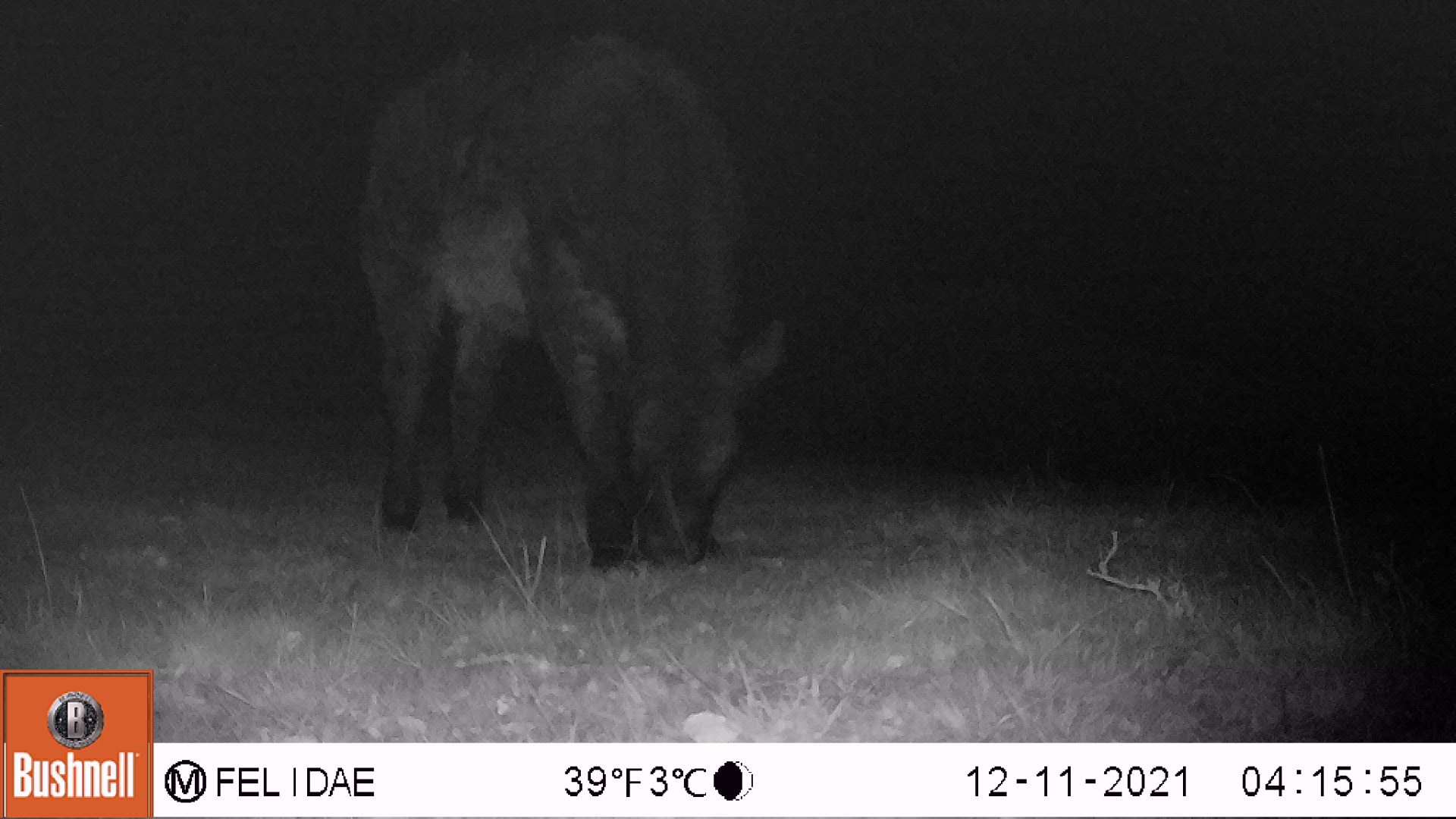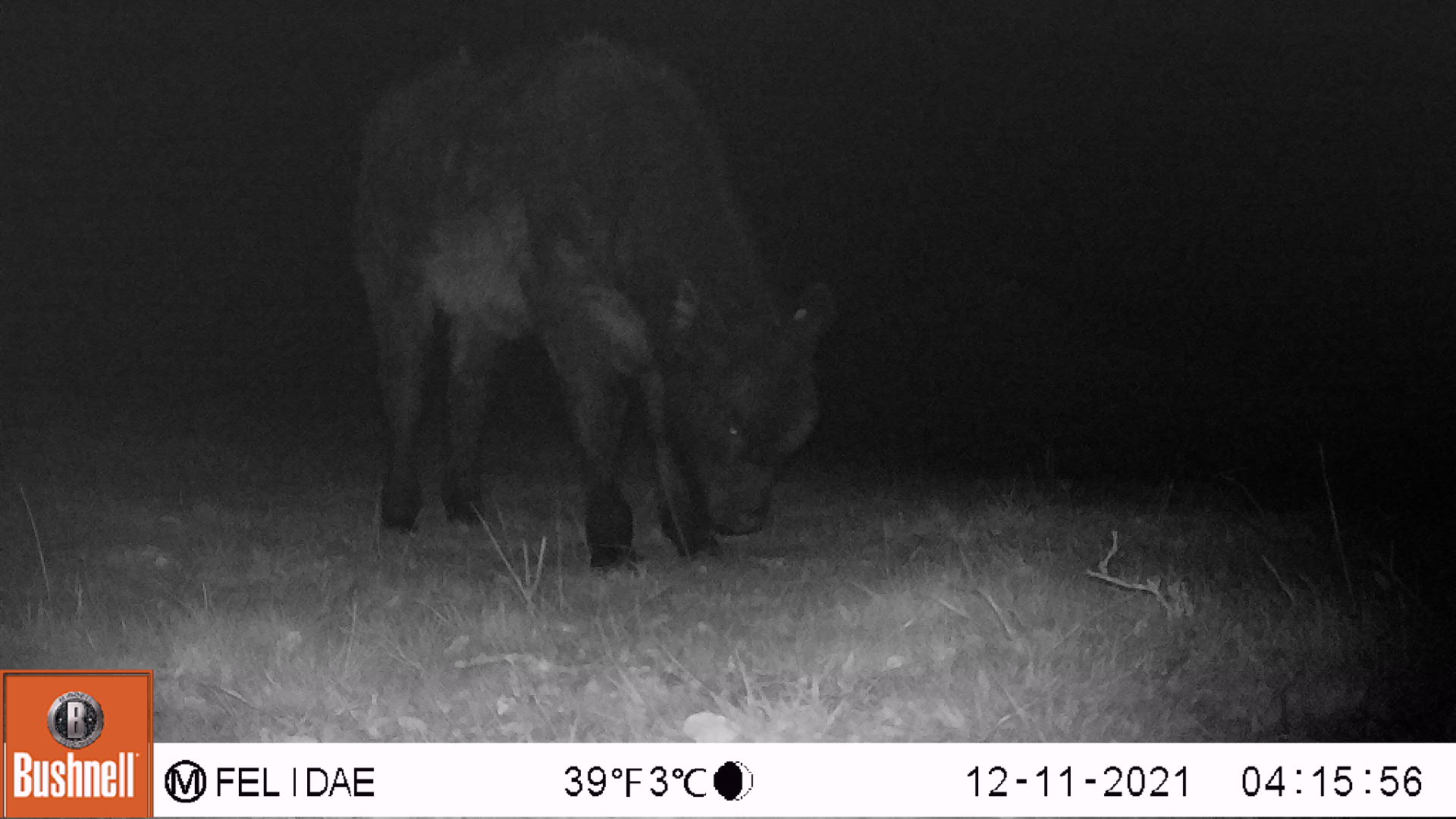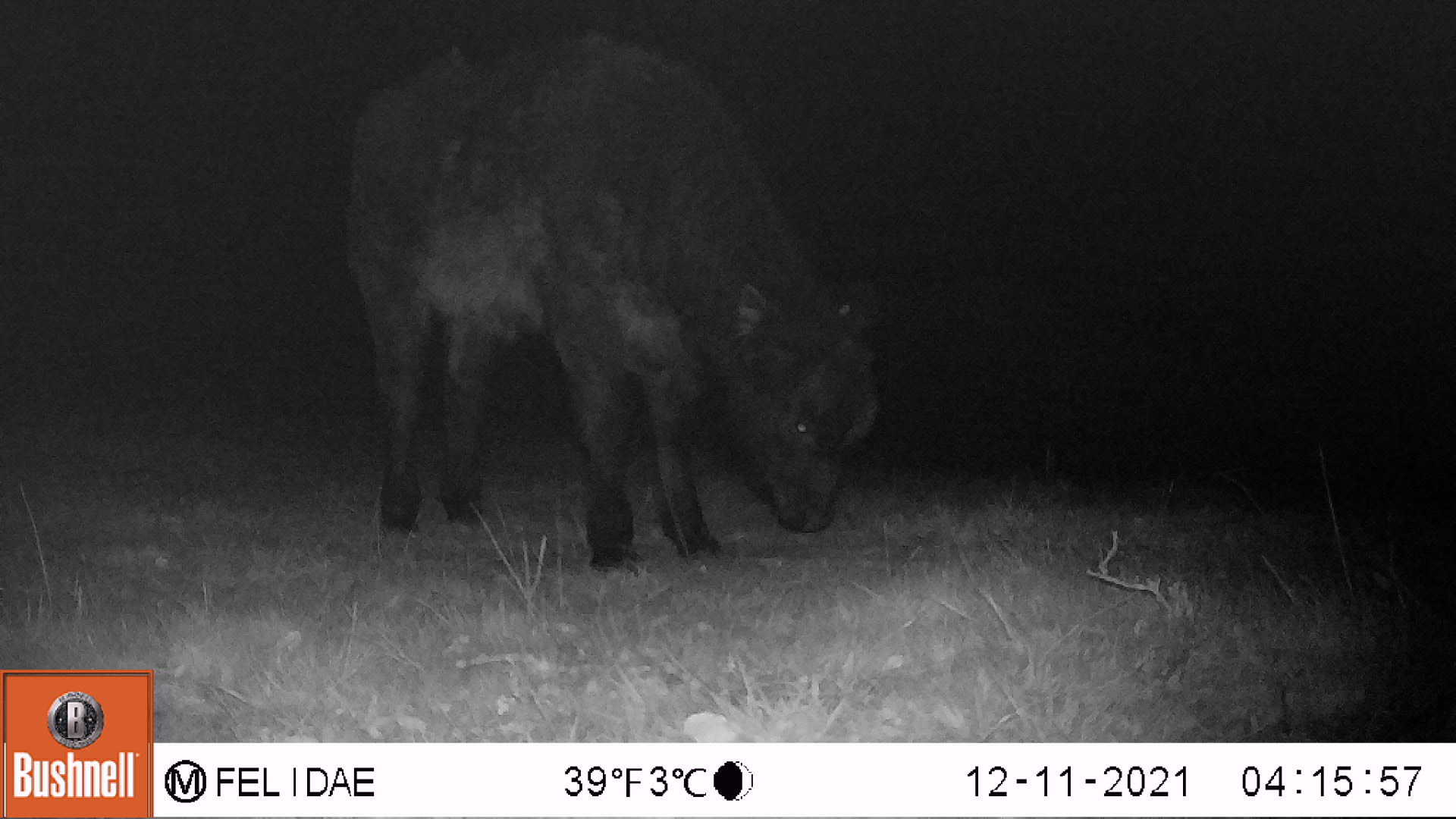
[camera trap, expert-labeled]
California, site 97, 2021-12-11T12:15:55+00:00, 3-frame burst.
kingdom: Animalia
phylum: Chordata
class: Mammalia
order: Artiodactyla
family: Bovidae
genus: Bos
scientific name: Bos taurus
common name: domestic cattle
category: cattle